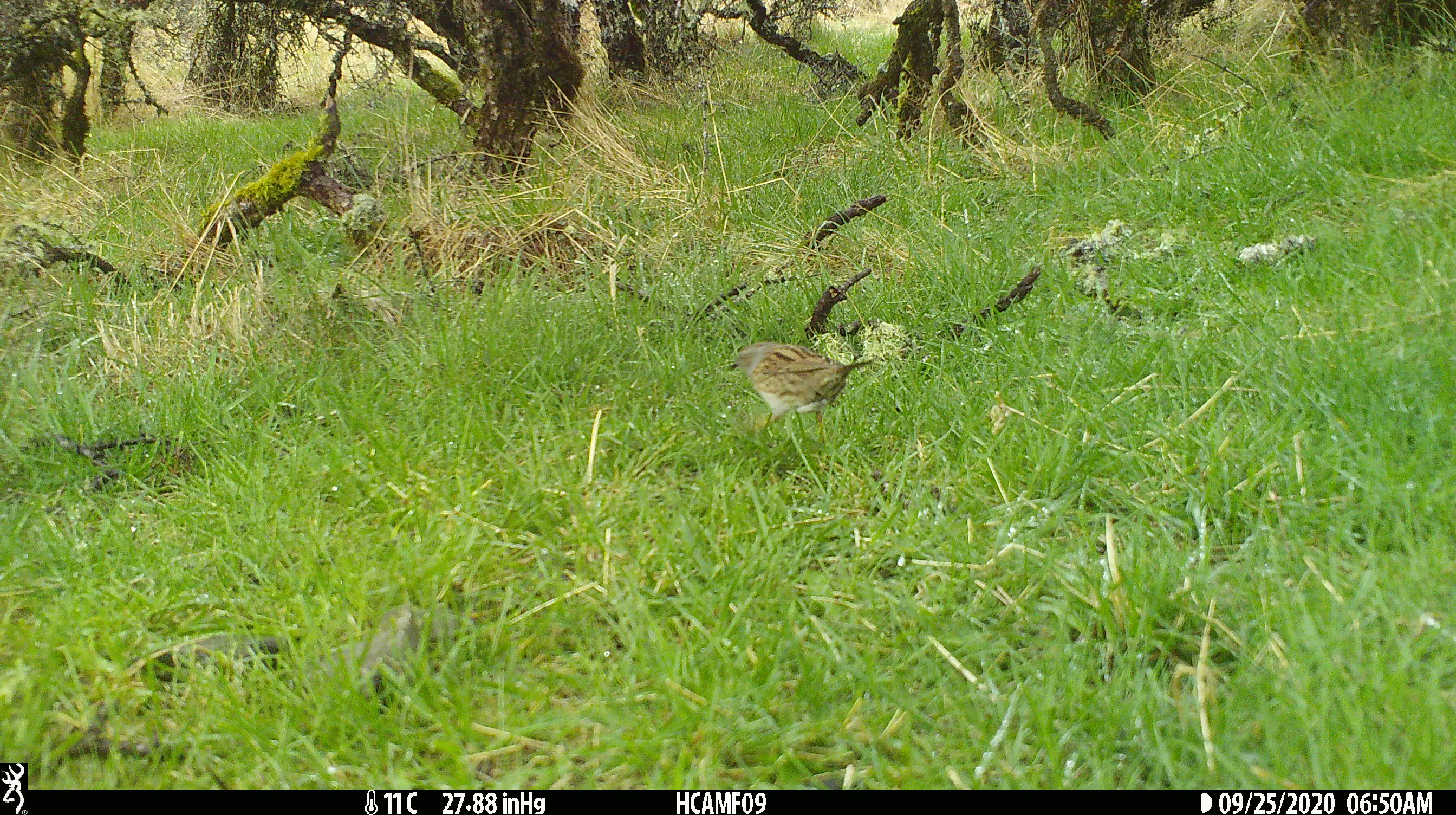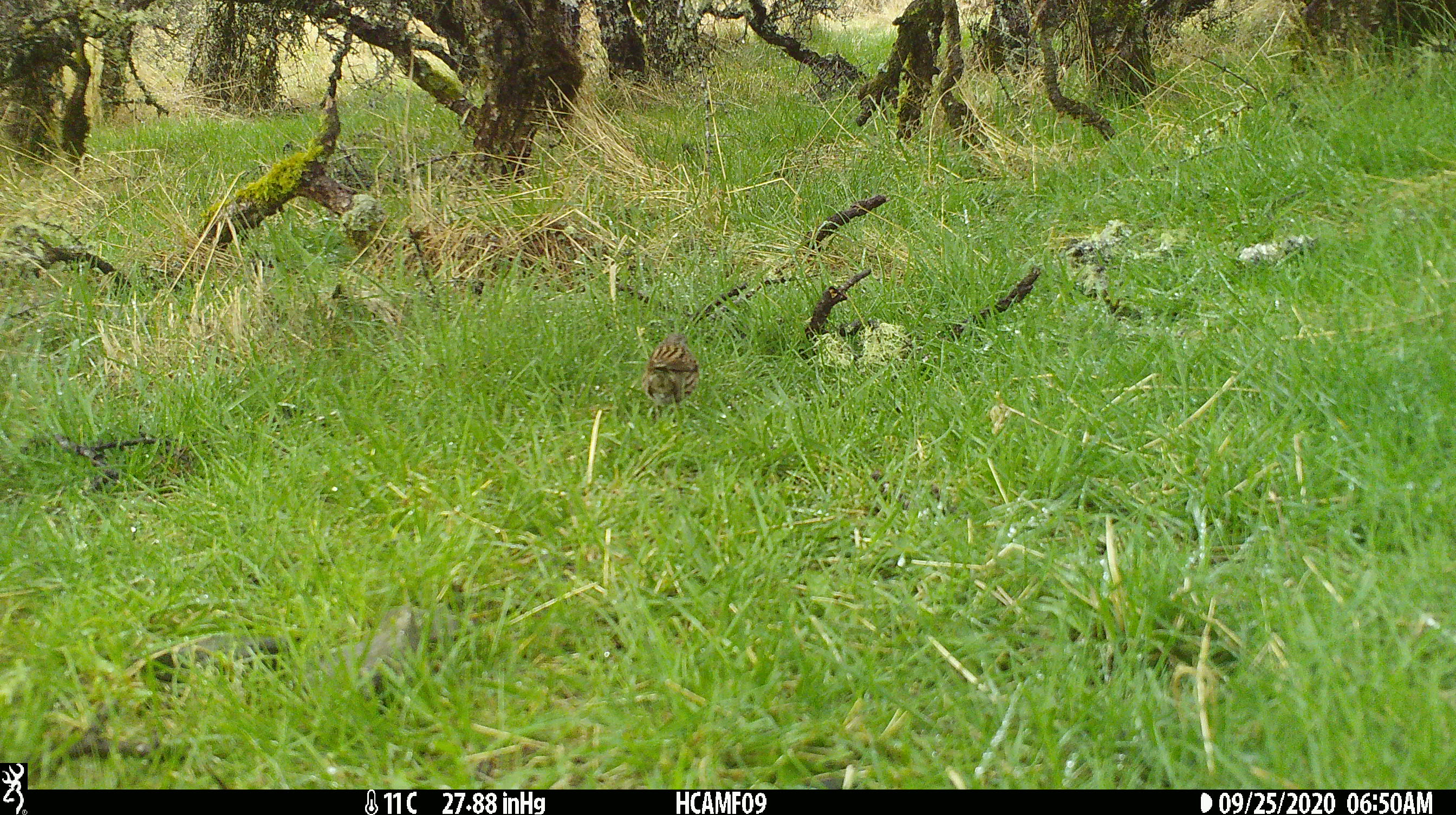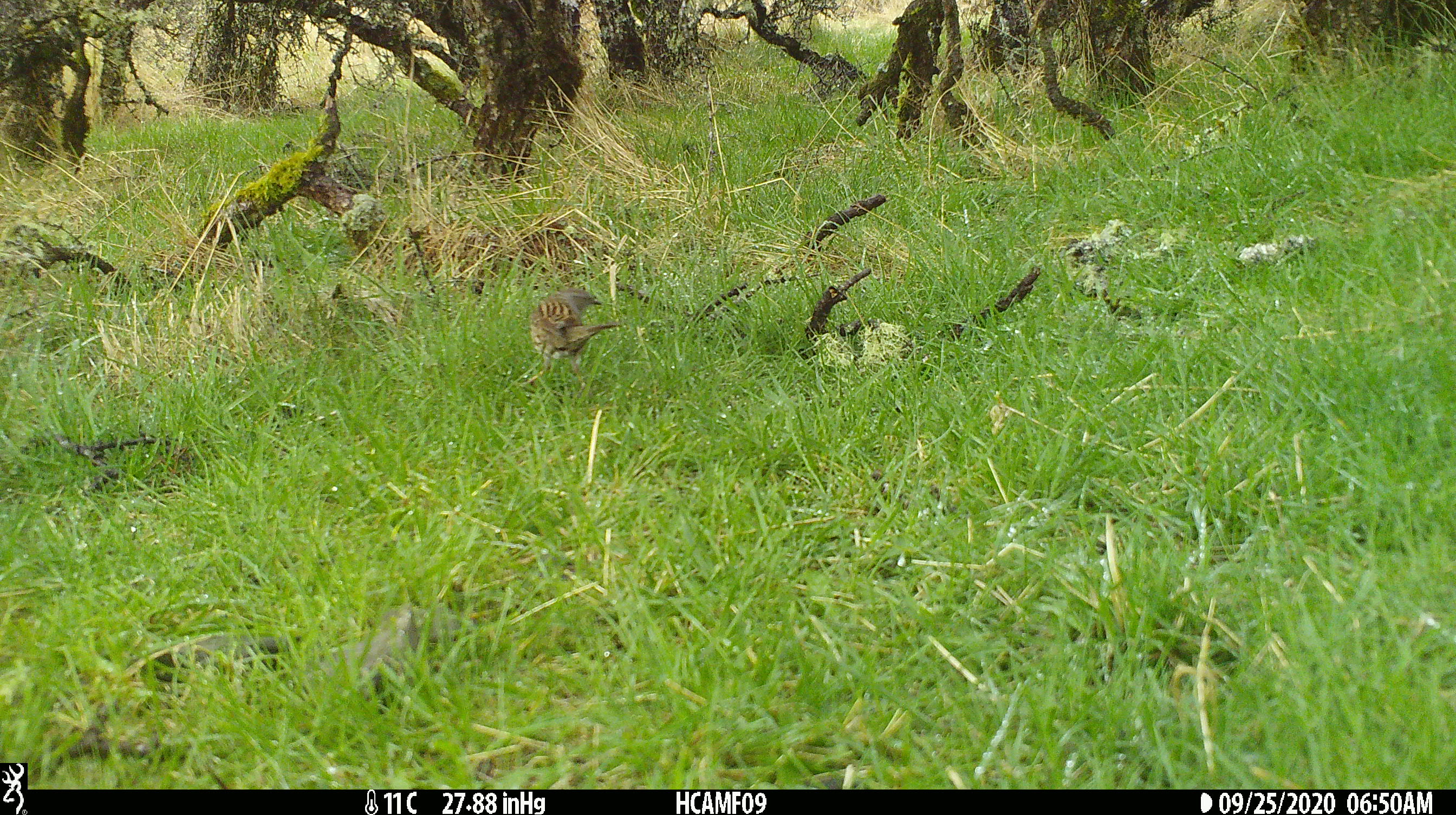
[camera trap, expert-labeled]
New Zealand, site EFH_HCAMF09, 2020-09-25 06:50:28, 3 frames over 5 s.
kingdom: Animalia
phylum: Chordata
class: Aves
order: Passeriformes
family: Prunellidae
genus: Prunella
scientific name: Prunella modularis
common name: dunnock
Dunnock (Prunella modularis).